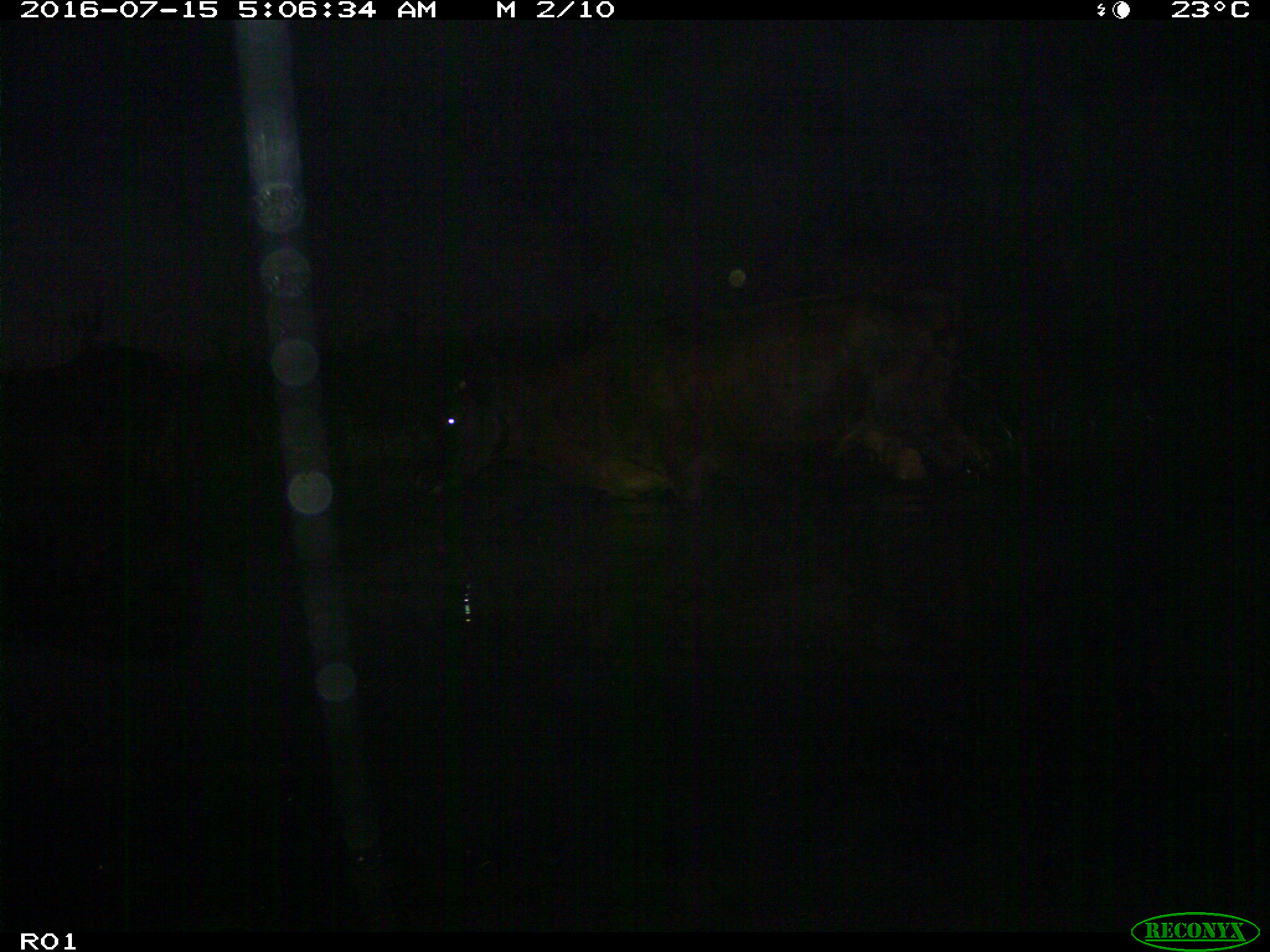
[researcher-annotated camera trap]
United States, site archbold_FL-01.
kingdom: Animalia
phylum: Chordata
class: Mammalia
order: Artiodactyla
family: Bovidae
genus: Bos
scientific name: Bos taurus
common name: domestic cow